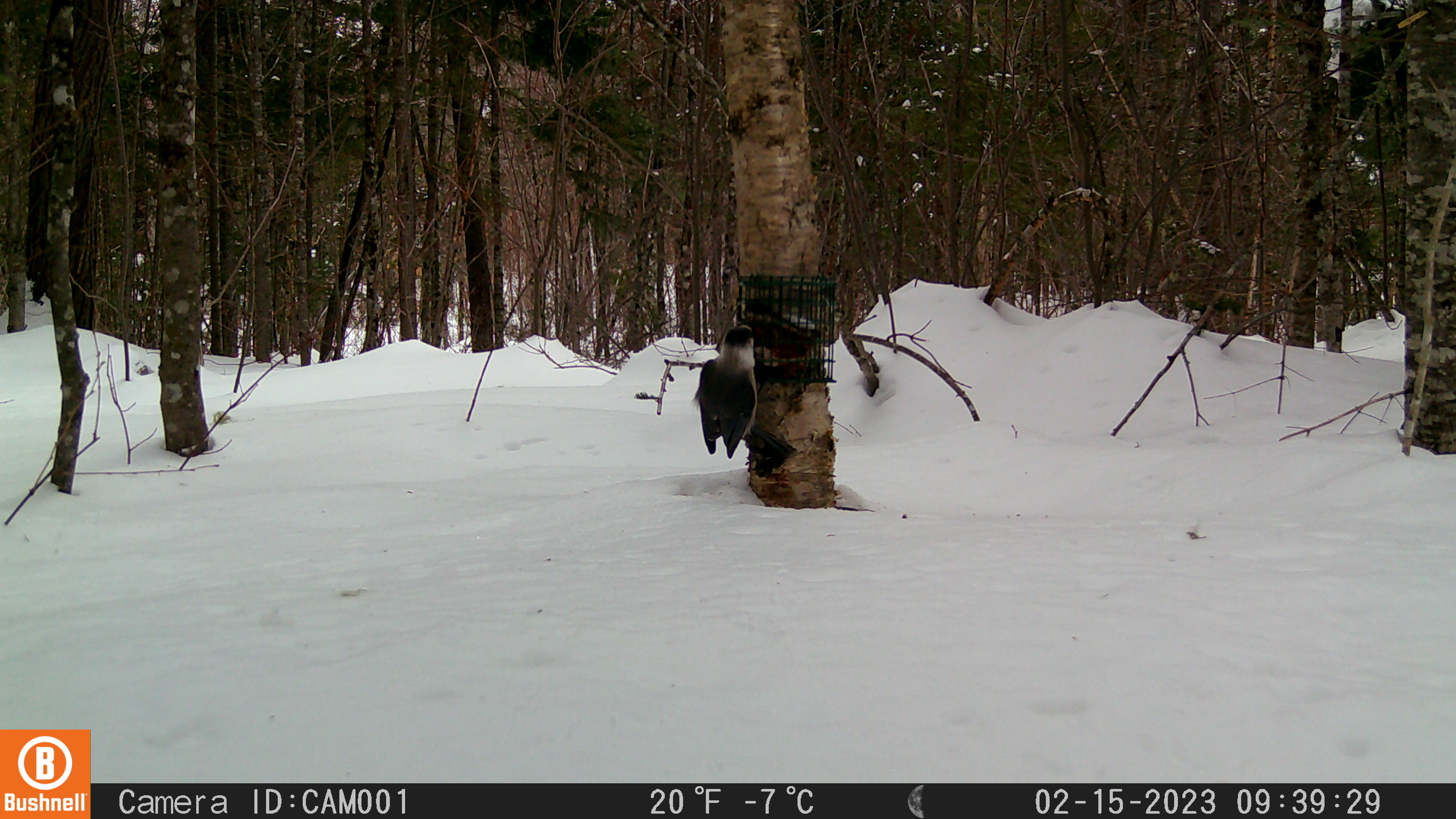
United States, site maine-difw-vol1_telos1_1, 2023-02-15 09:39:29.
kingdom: Animalia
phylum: Chordata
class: Aves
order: Passeriformes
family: Corvidae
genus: Perisoreus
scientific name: Perisoreus canadensis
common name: canada jay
Canada jay (Perisoreus canadensis).